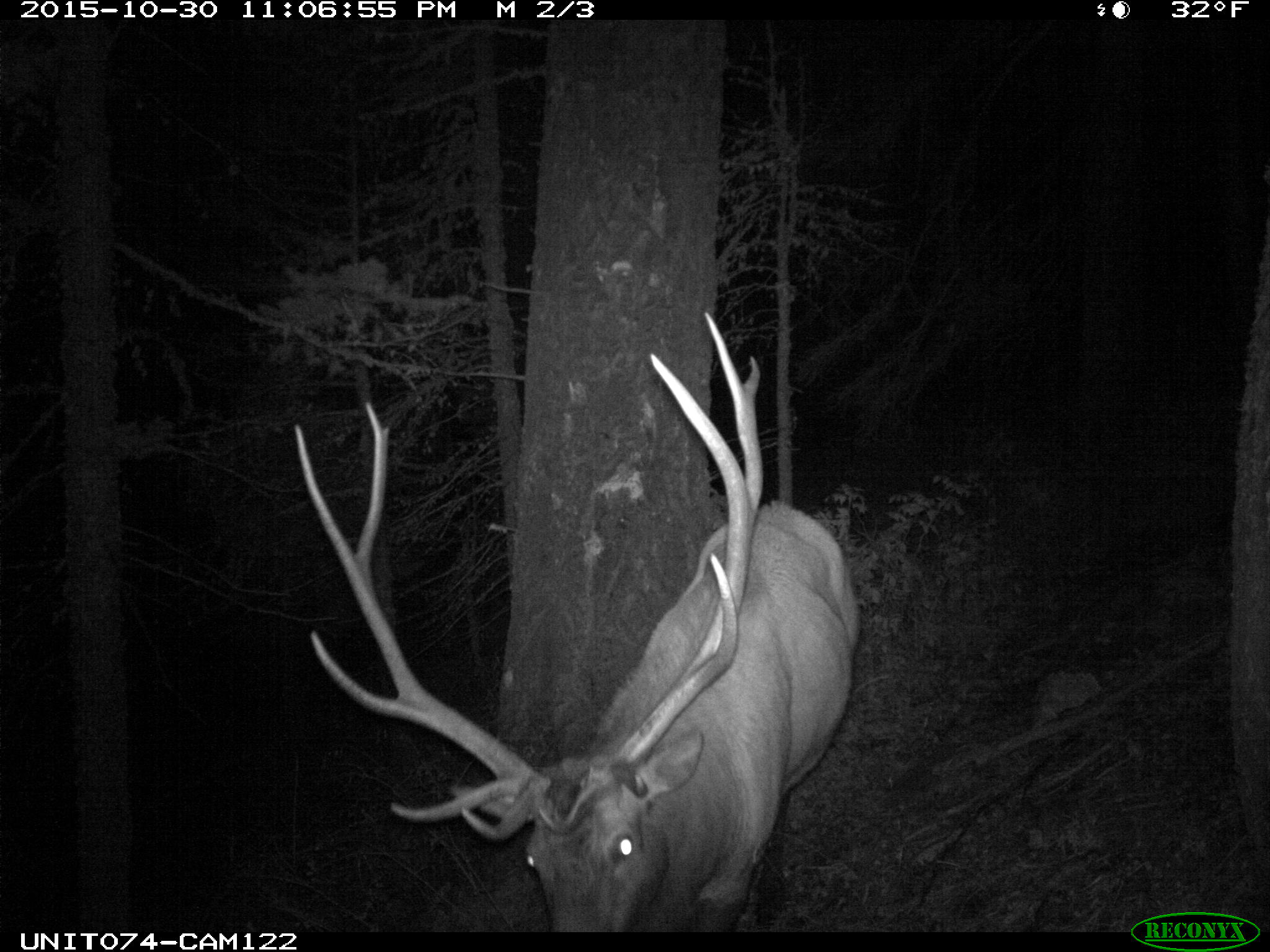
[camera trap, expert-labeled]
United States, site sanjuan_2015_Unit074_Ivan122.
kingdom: Animalia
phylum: Chordata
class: Mammalia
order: Artiodactyla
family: Cervidae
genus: Cervus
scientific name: Cervus elaphus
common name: red deer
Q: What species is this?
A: Cervus elaphus (red deer).